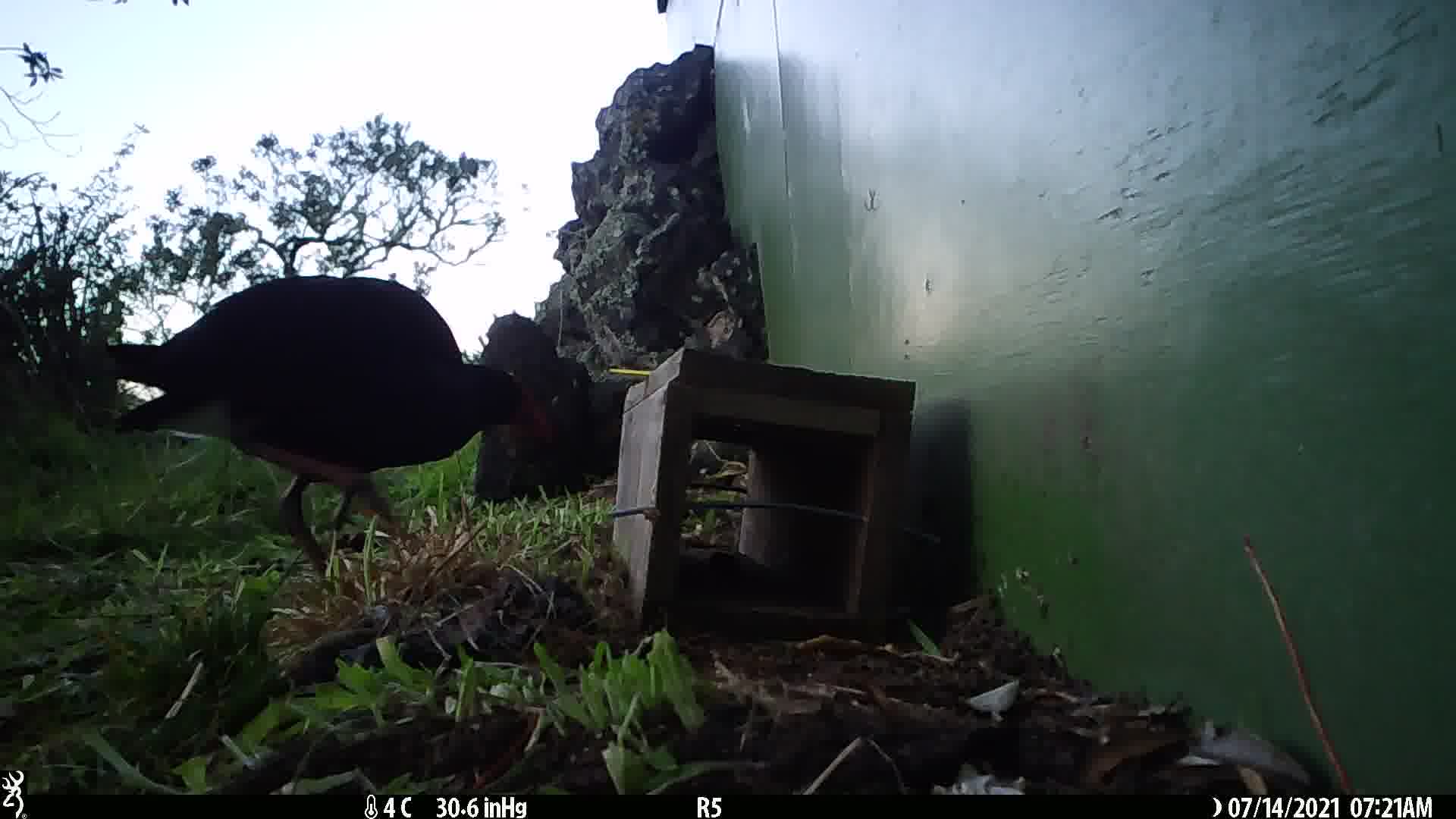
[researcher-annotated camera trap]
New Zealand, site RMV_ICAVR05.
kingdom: Animalia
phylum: Chordata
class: Aves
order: Gruiformes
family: Rallidae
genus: Porphyrio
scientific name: Porphyrio melanotus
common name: australasian swamphen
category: pukeko